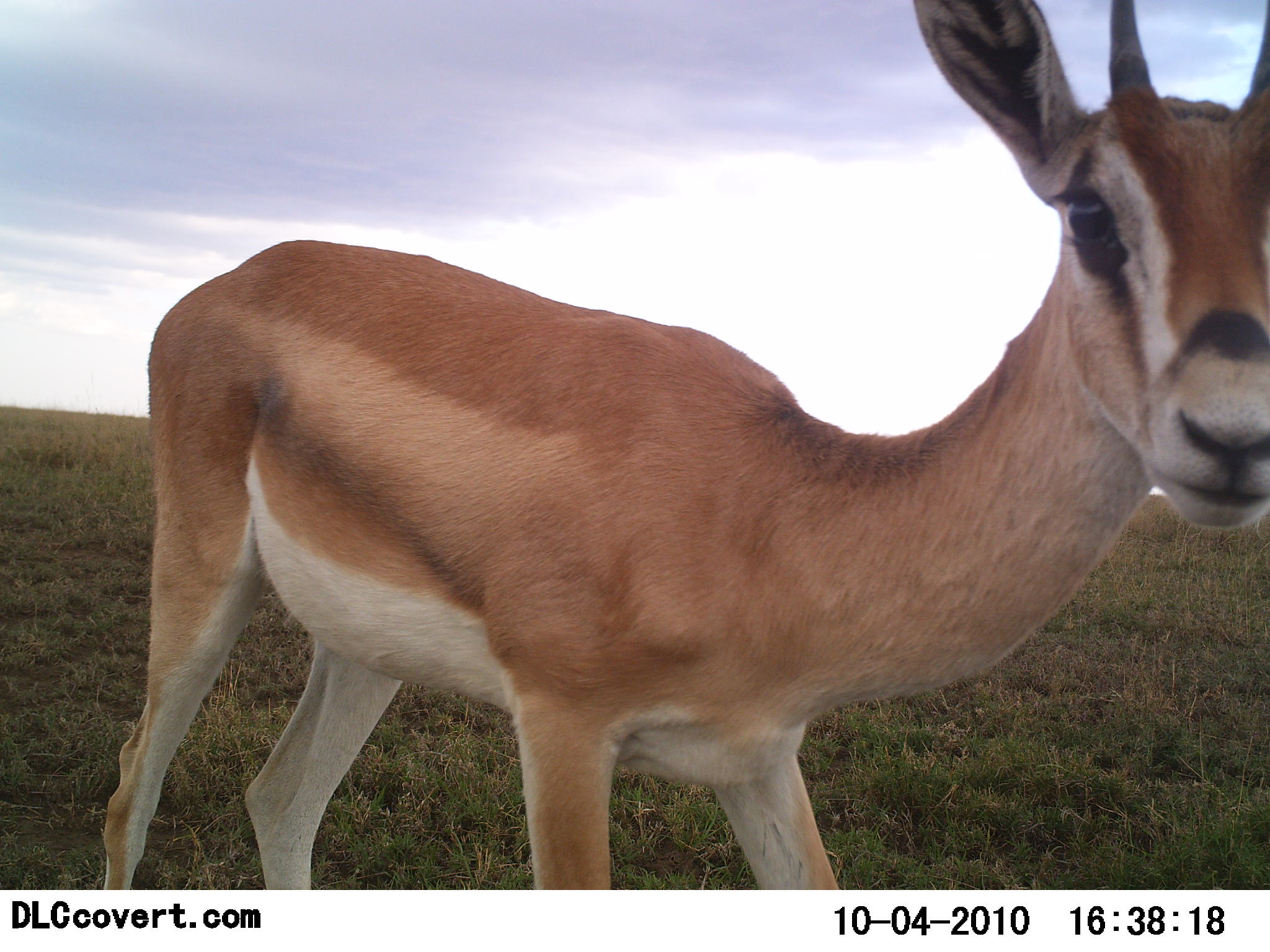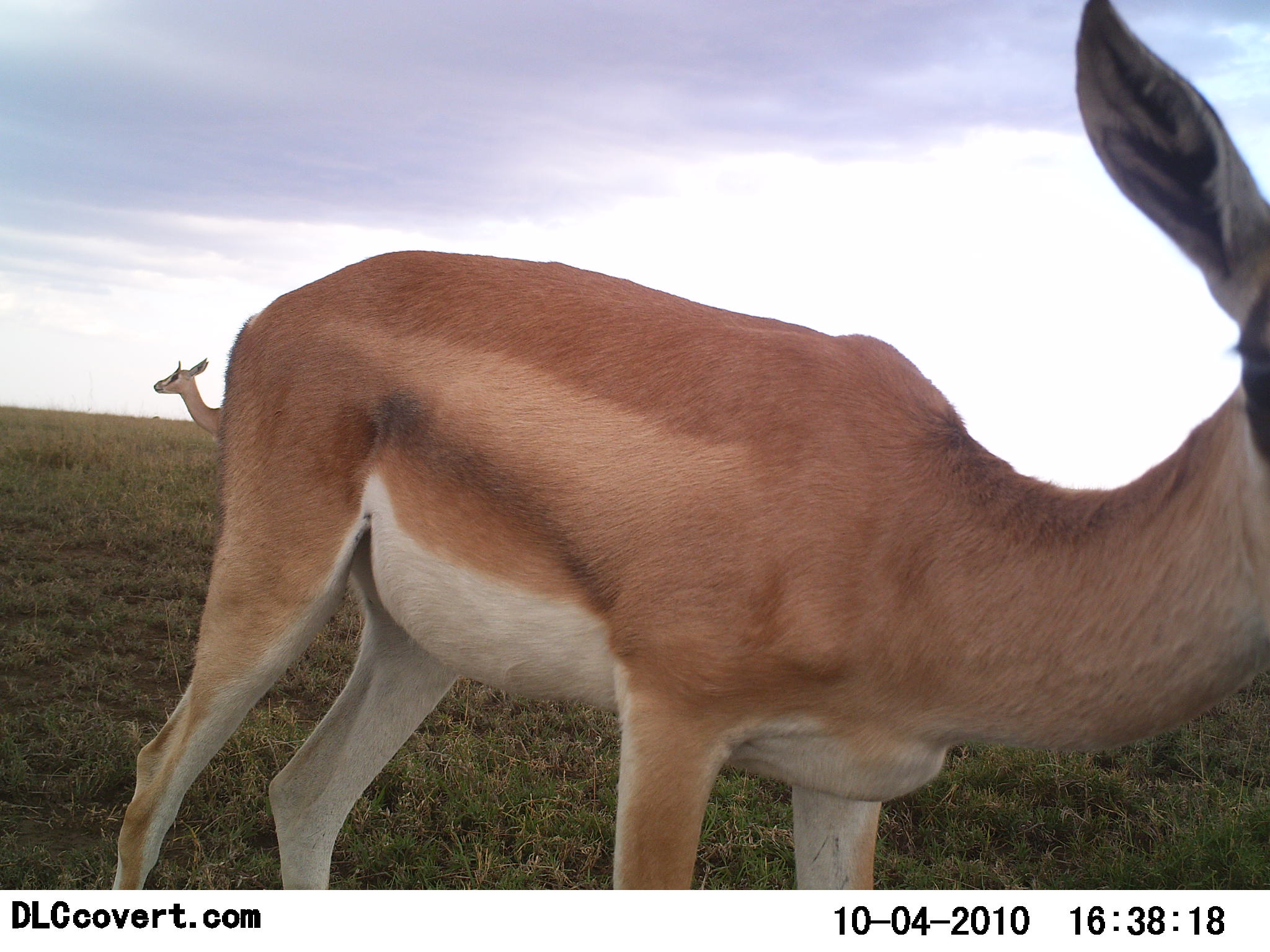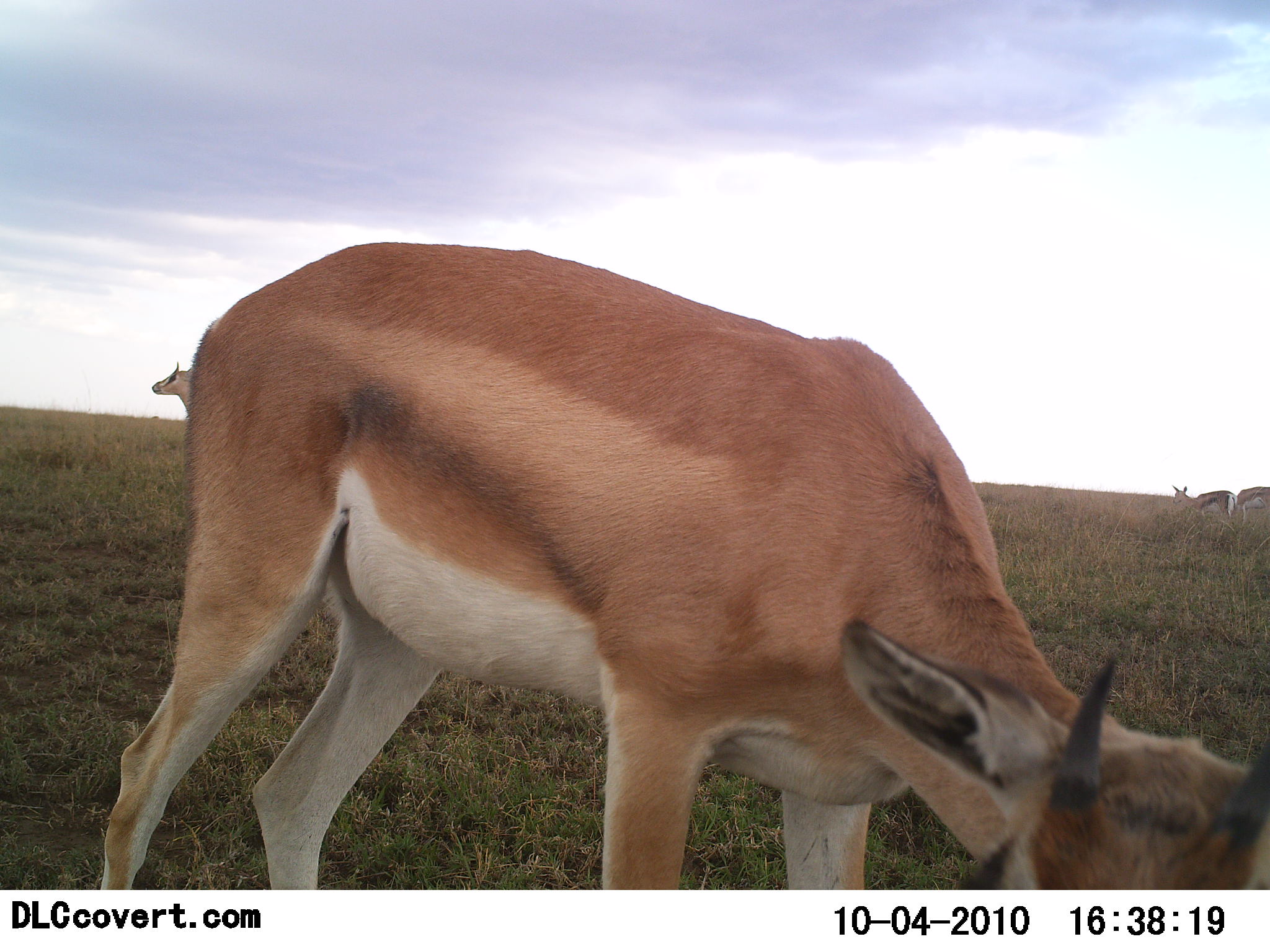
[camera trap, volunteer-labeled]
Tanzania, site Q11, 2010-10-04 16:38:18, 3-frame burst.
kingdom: Animalia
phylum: Chordata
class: Mammalia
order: Artiodactyla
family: Bovidae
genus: Nanger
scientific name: Nanger granti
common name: grant's gazelle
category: gazellegrants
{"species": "gazellegrants (grant's gazelle) (Nanger granti)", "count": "2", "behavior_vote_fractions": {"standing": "80%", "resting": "0%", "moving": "0%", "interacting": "0%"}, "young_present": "10%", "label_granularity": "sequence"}